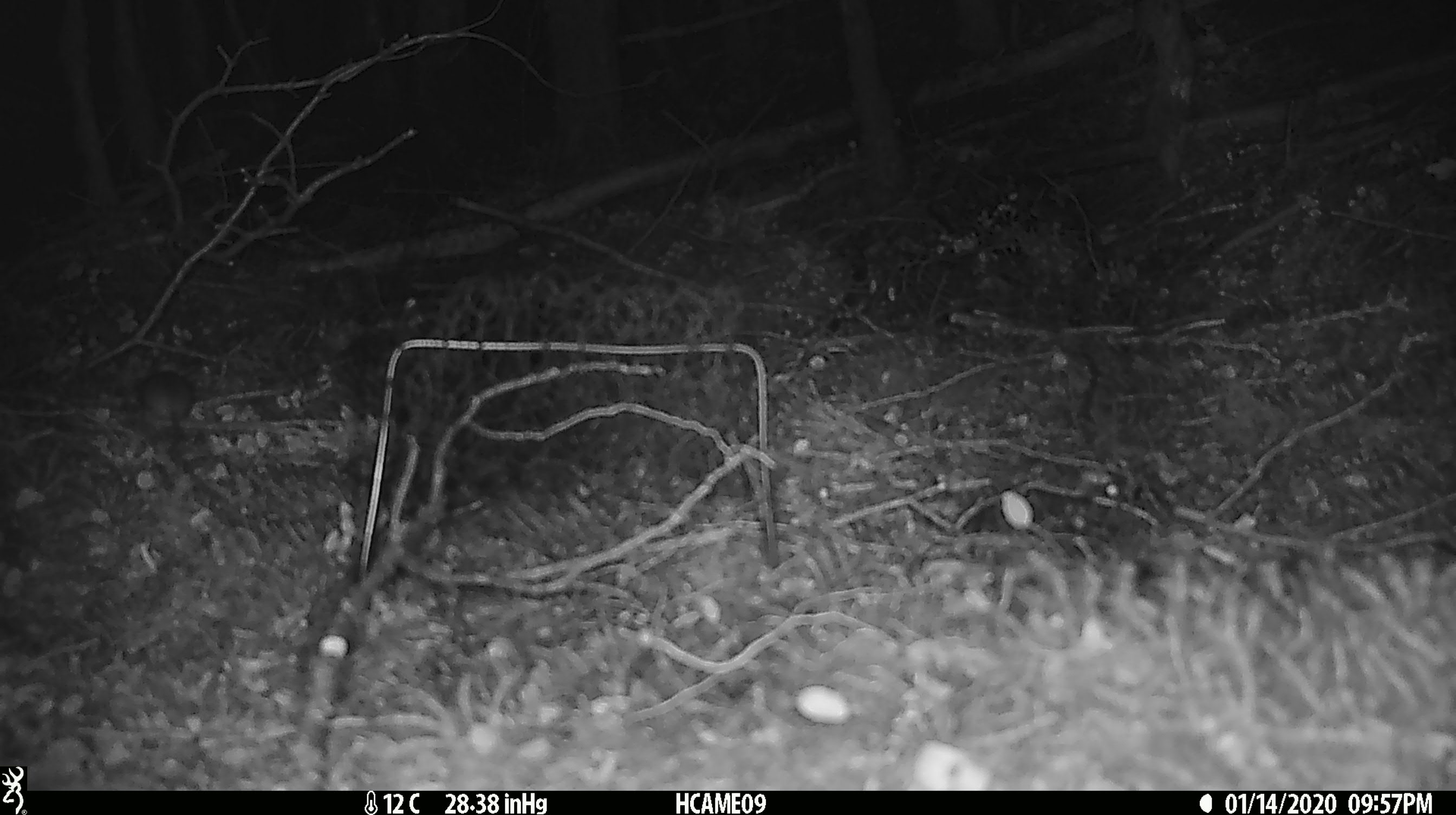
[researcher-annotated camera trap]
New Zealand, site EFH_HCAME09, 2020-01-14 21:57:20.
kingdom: Animalia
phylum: Chordata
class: Mammalia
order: Rodentia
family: Muridae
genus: Mus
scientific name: Mus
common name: mouse